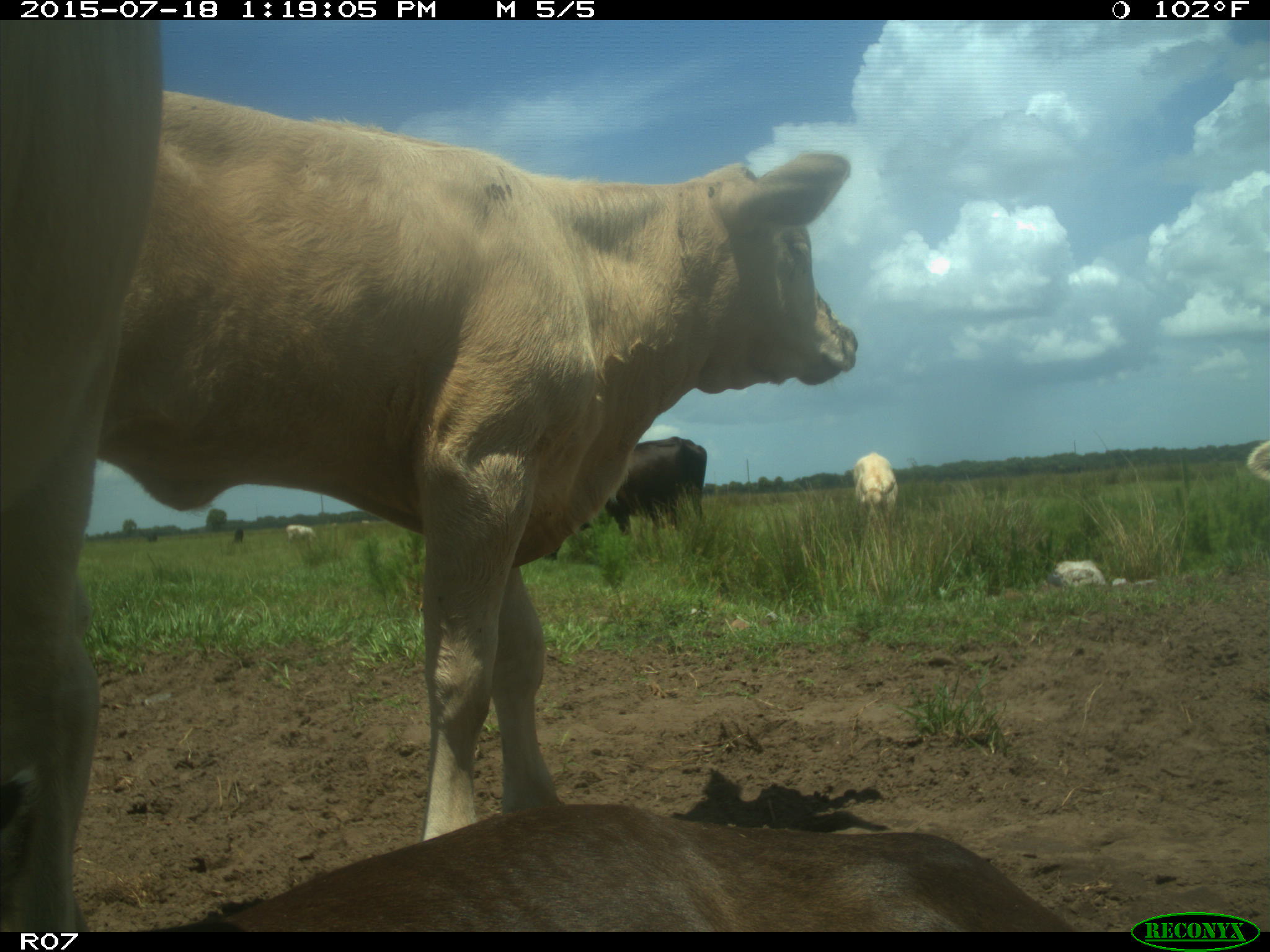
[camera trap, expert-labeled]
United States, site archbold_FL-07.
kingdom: Animalia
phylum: Chordata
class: Mammalia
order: Artiodactyla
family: Bovidae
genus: Bos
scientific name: Bos taurus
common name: domestic cow